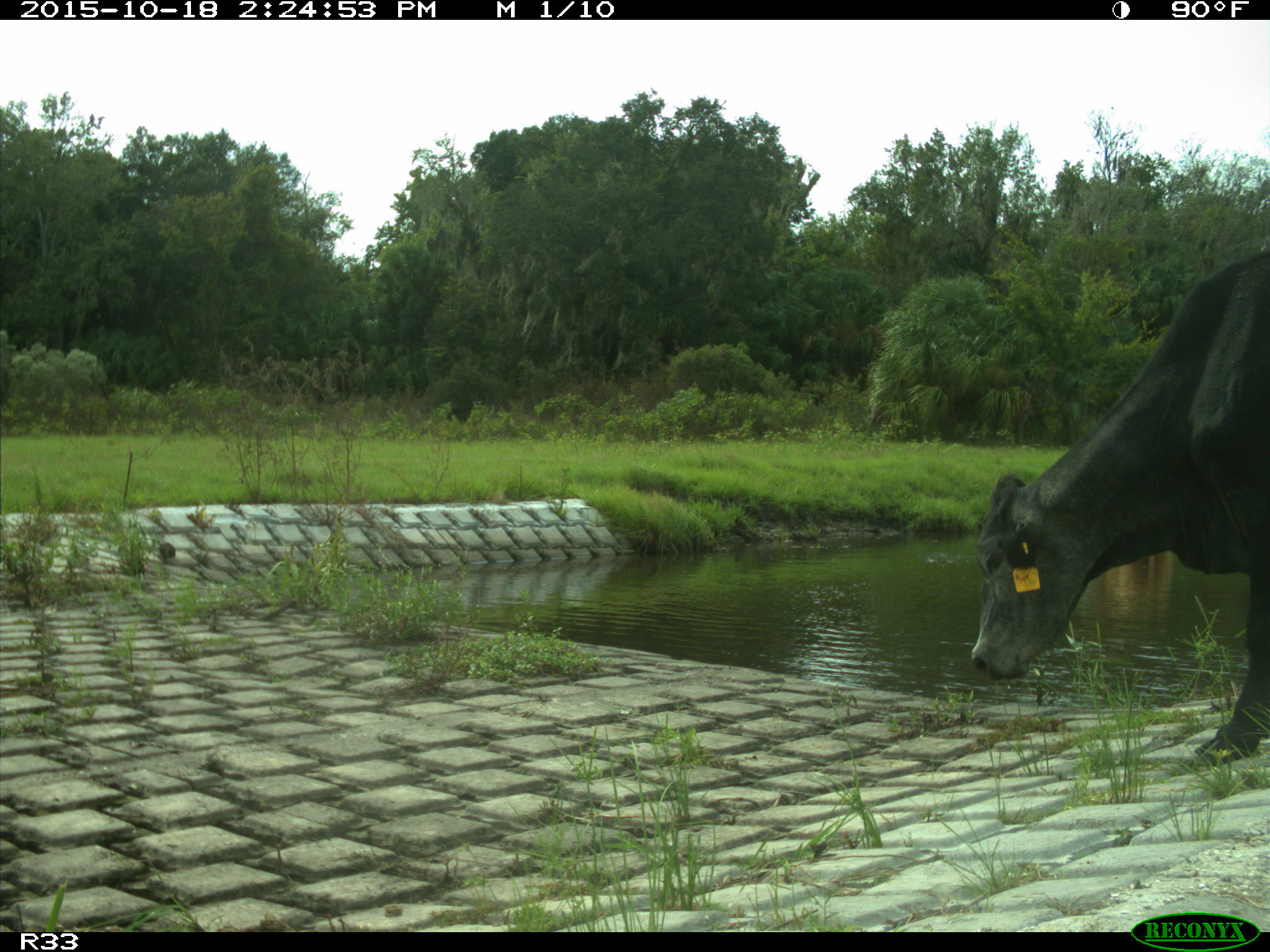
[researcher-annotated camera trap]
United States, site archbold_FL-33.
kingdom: Animalia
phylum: Chordata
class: Mammalia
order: Artiodactyla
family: Bovidae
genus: Bos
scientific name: Bos taurus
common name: domestic cow